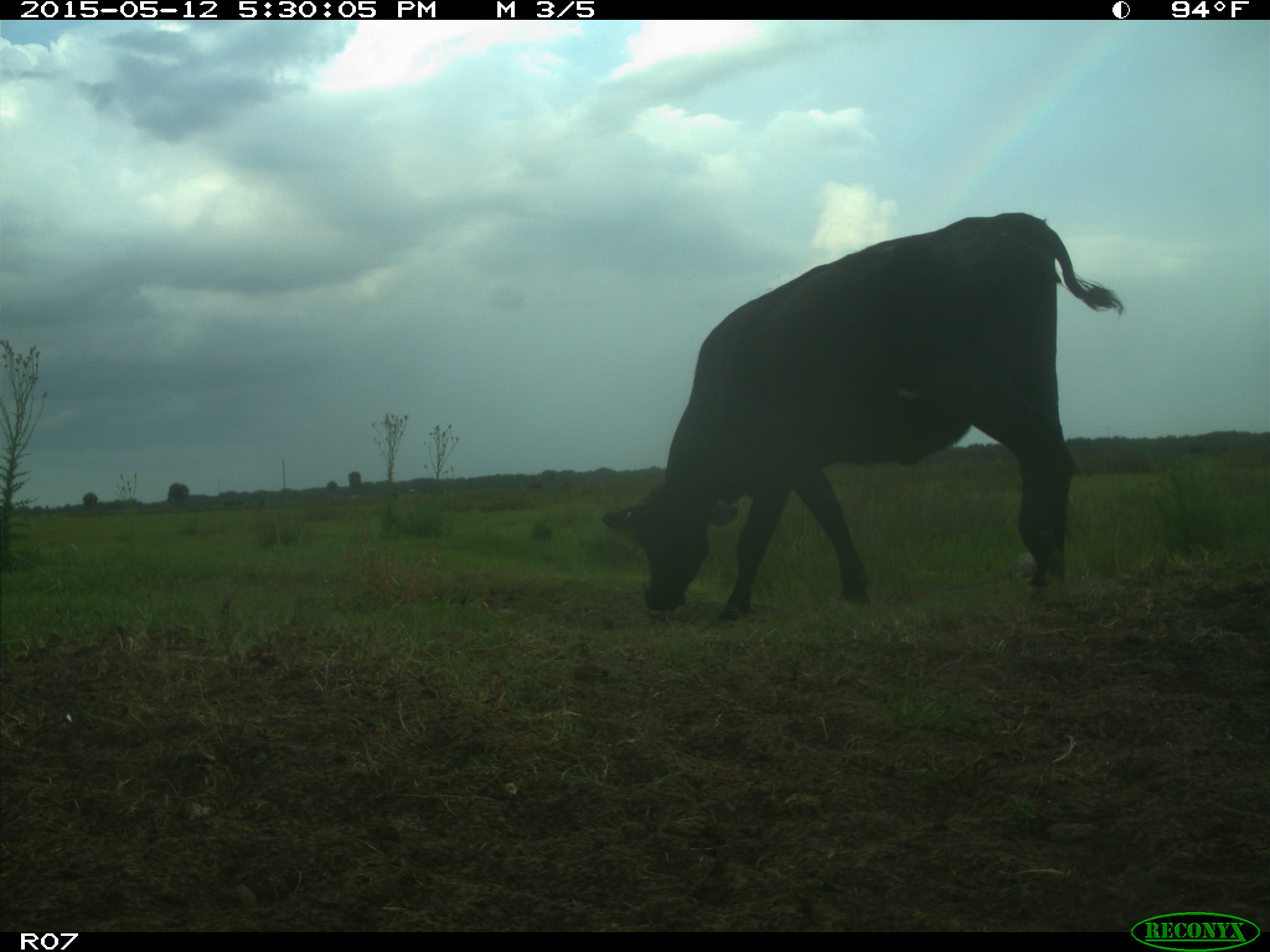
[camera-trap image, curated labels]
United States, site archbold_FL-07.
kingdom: Animalia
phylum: Chordata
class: Mammalia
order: Artiodactyla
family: Bovidae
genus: Bos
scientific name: Bos taurus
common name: domestic cow